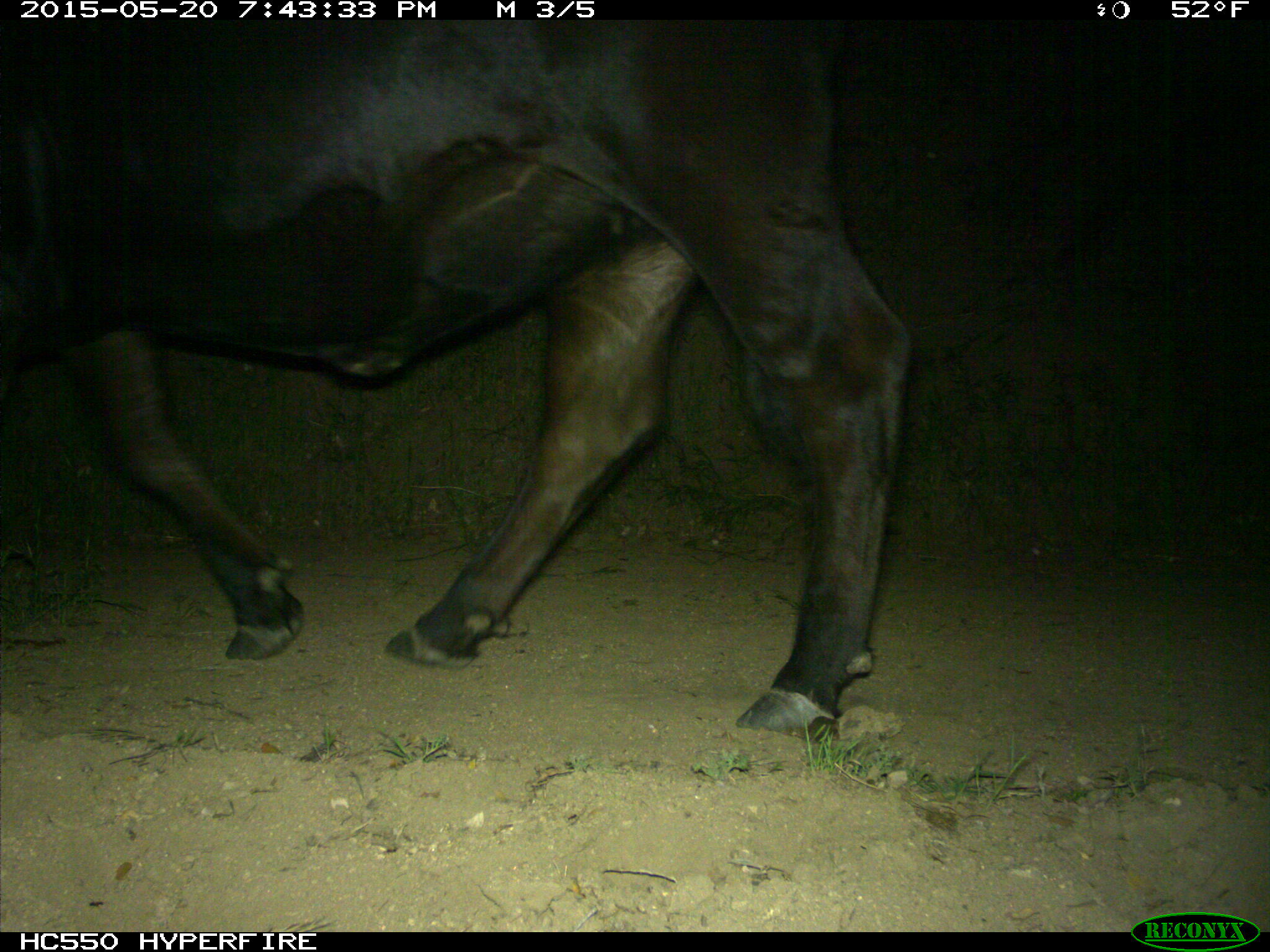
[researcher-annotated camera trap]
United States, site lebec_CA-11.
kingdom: Animalia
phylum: Chordata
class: Mammalia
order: Artiodactyla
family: Bovidae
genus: Bos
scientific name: Bos taurus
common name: domestic cow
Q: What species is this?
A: Bos taurus (domestic cow).